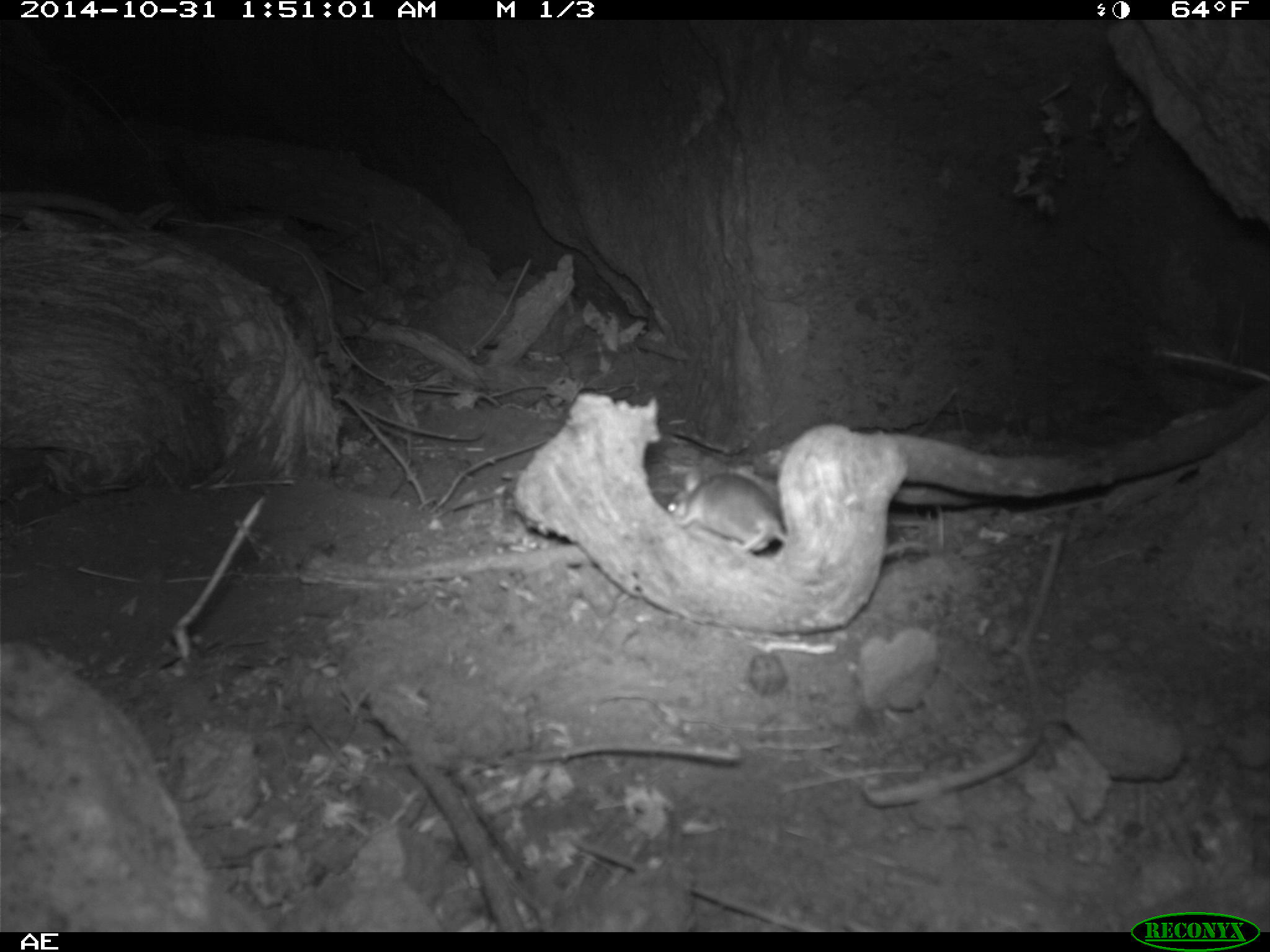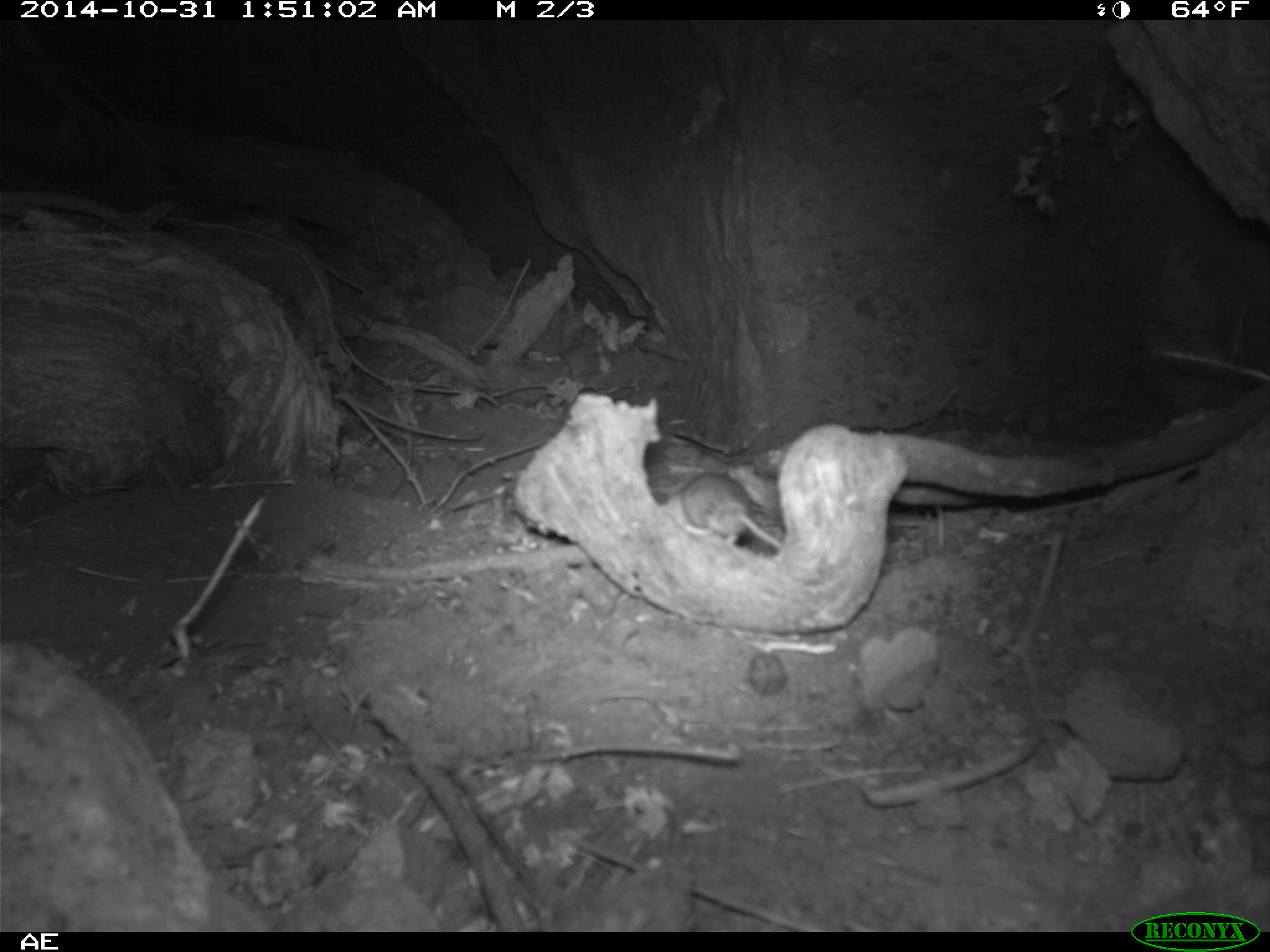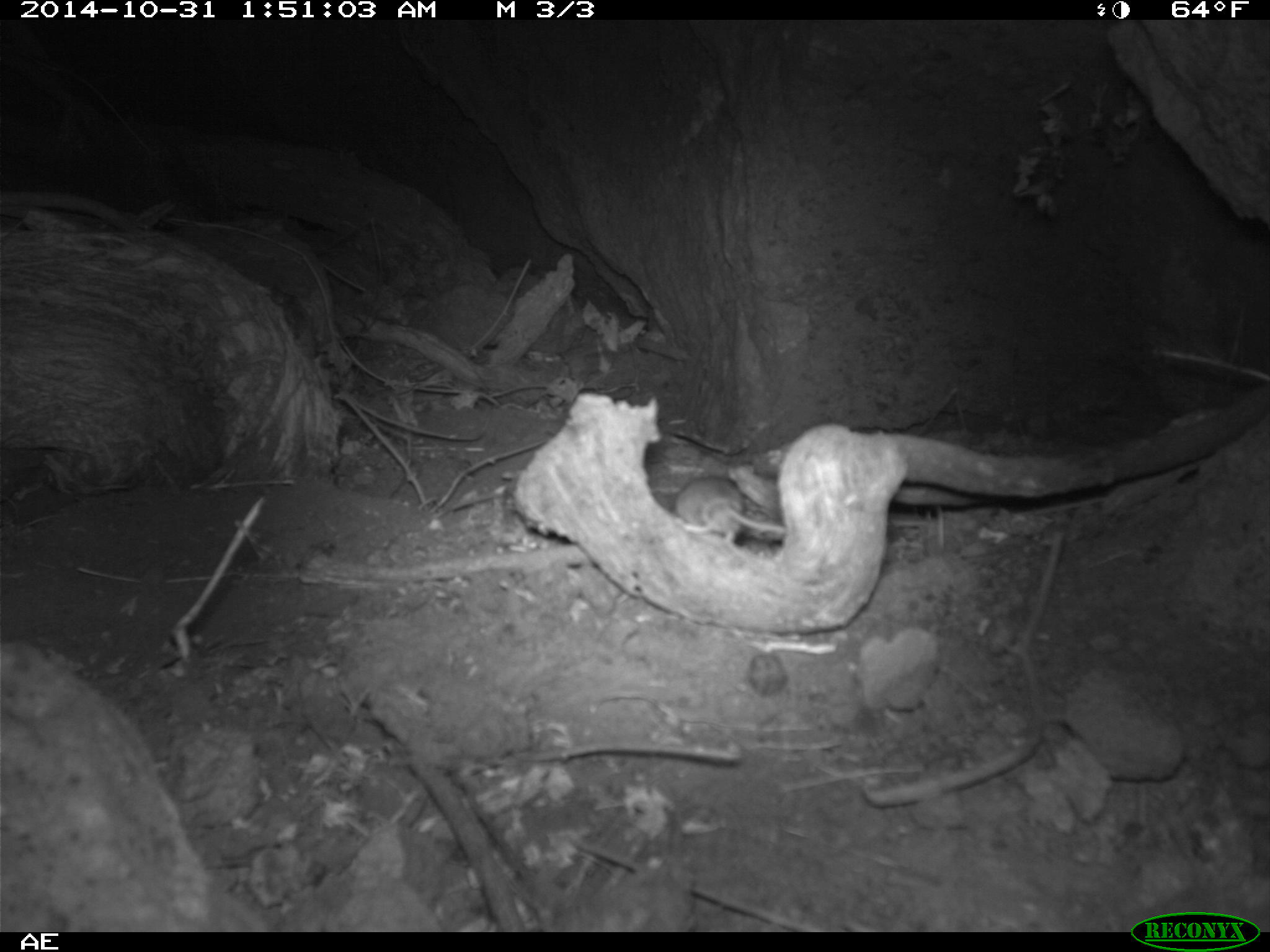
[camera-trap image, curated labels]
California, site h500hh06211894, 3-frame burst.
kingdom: Animalia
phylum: Chordata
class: Mammalia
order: Rodentia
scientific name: Rodentia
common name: rodent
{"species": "rodent (Rodentia)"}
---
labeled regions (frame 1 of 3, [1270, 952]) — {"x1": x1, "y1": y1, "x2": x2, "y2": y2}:
rodent: {"x1": 666, "y1": 470, "x2": 799, "y2": 562}